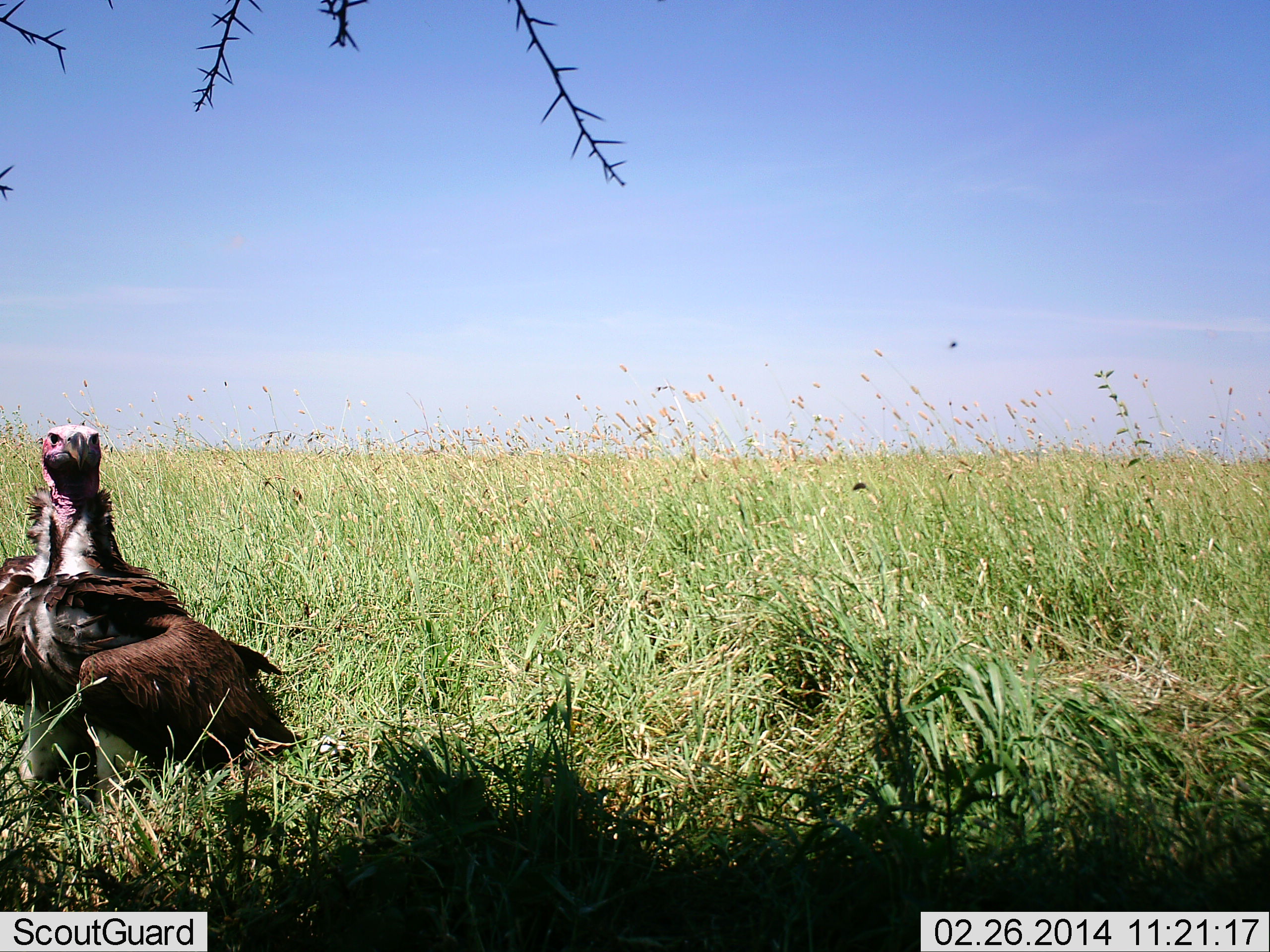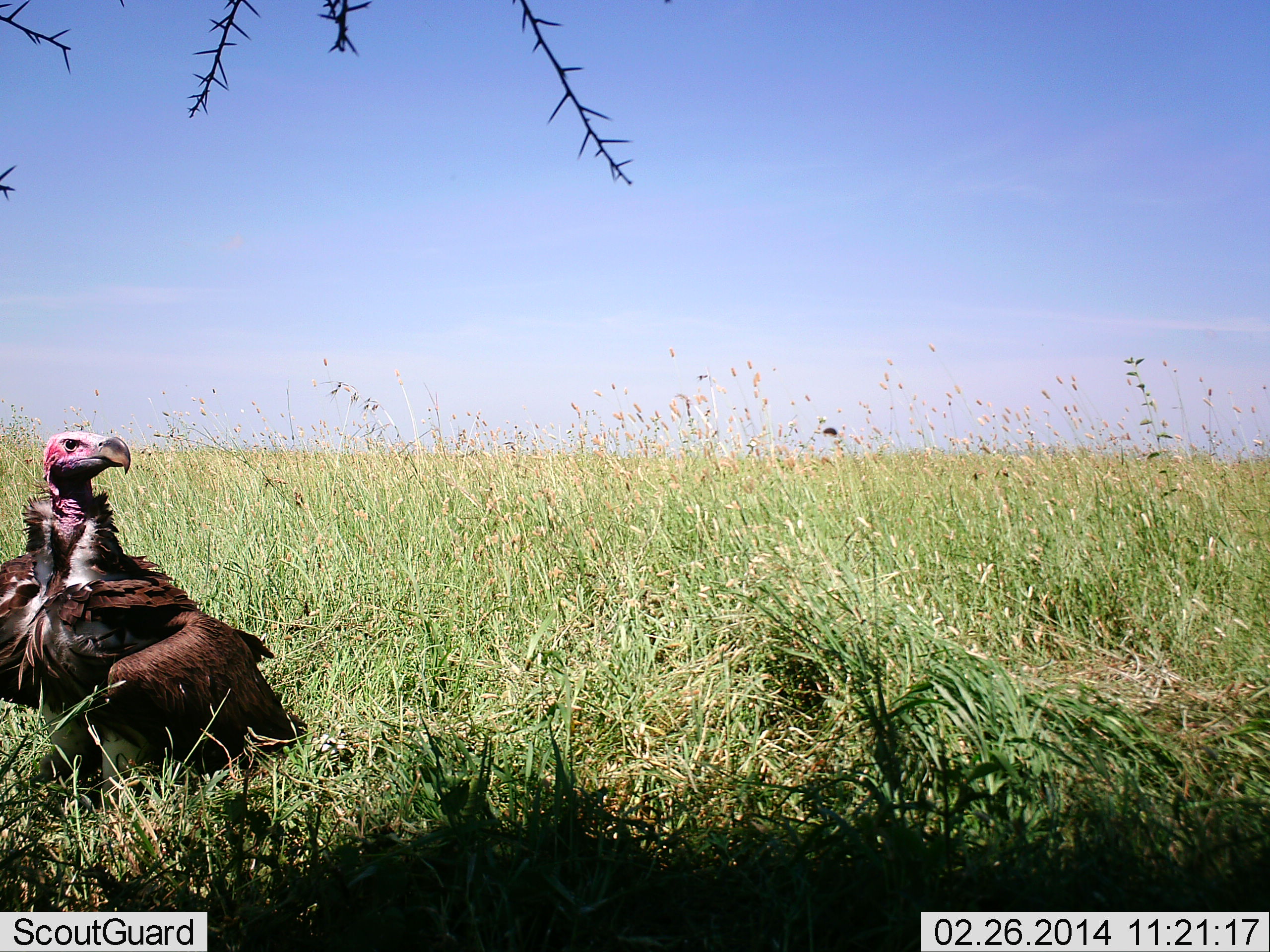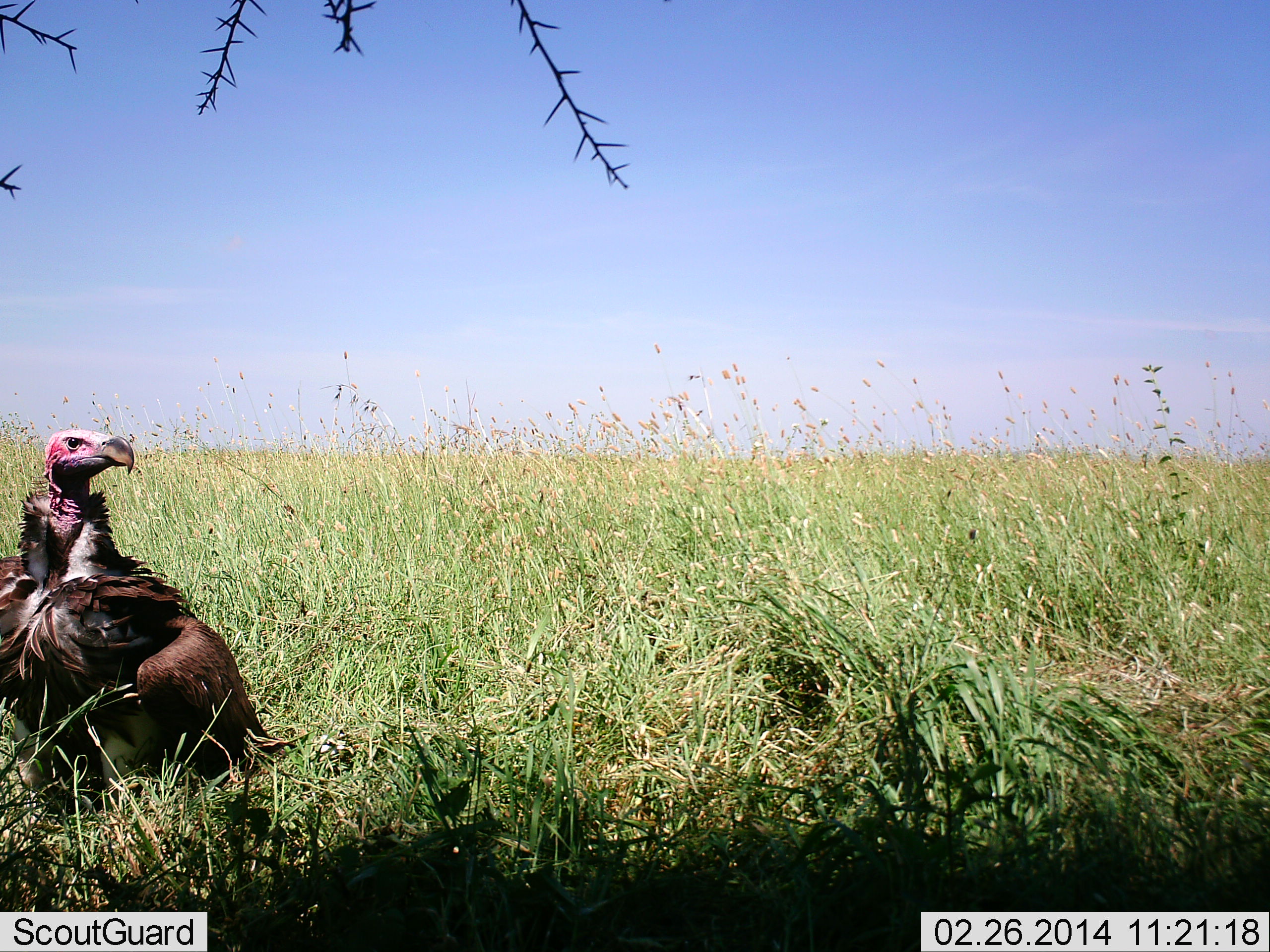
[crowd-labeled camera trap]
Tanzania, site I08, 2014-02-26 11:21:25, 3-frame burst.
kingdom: Animalia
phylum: Chordata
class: Aves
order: Accipitriformes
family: Accipitridae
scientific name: Accipitridae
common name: vulture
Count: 1.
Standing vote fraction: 100%.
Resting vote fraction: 0%.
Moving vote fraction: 0%.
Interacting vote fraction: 0%.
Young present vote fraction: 0%.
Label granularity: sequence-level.